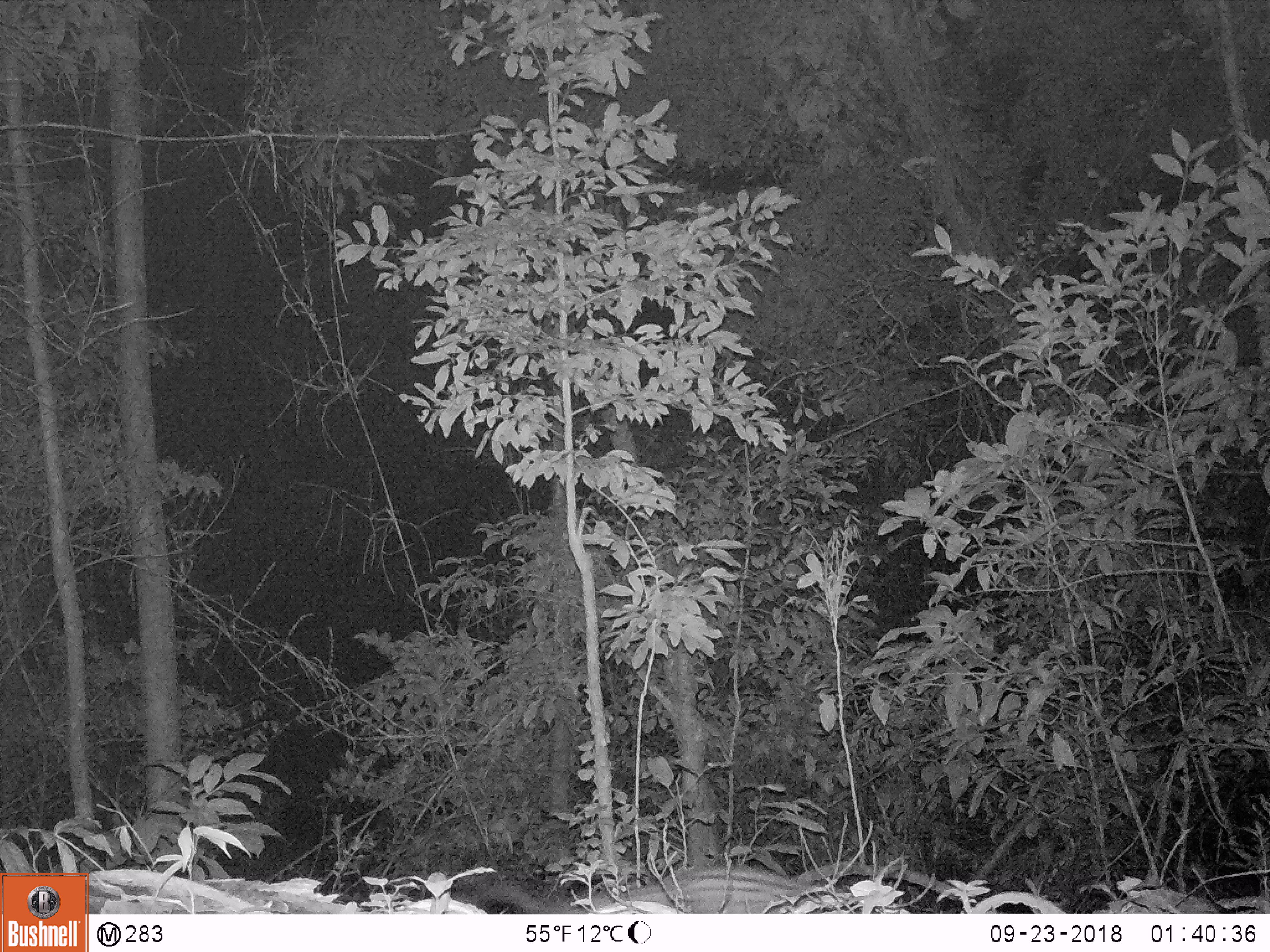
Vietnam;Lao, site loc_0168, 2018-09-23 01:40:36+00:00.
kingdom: Animalia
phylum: Chordata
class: Mammalia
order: Carnivora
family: Viverridae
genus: Paradoxurus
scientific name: Paradoxurus hermaphroditus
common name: common palm civet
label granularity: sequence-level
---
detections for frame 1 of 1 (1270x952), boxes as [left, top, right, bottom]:
common palm civet: [456, 860, 969, 913]